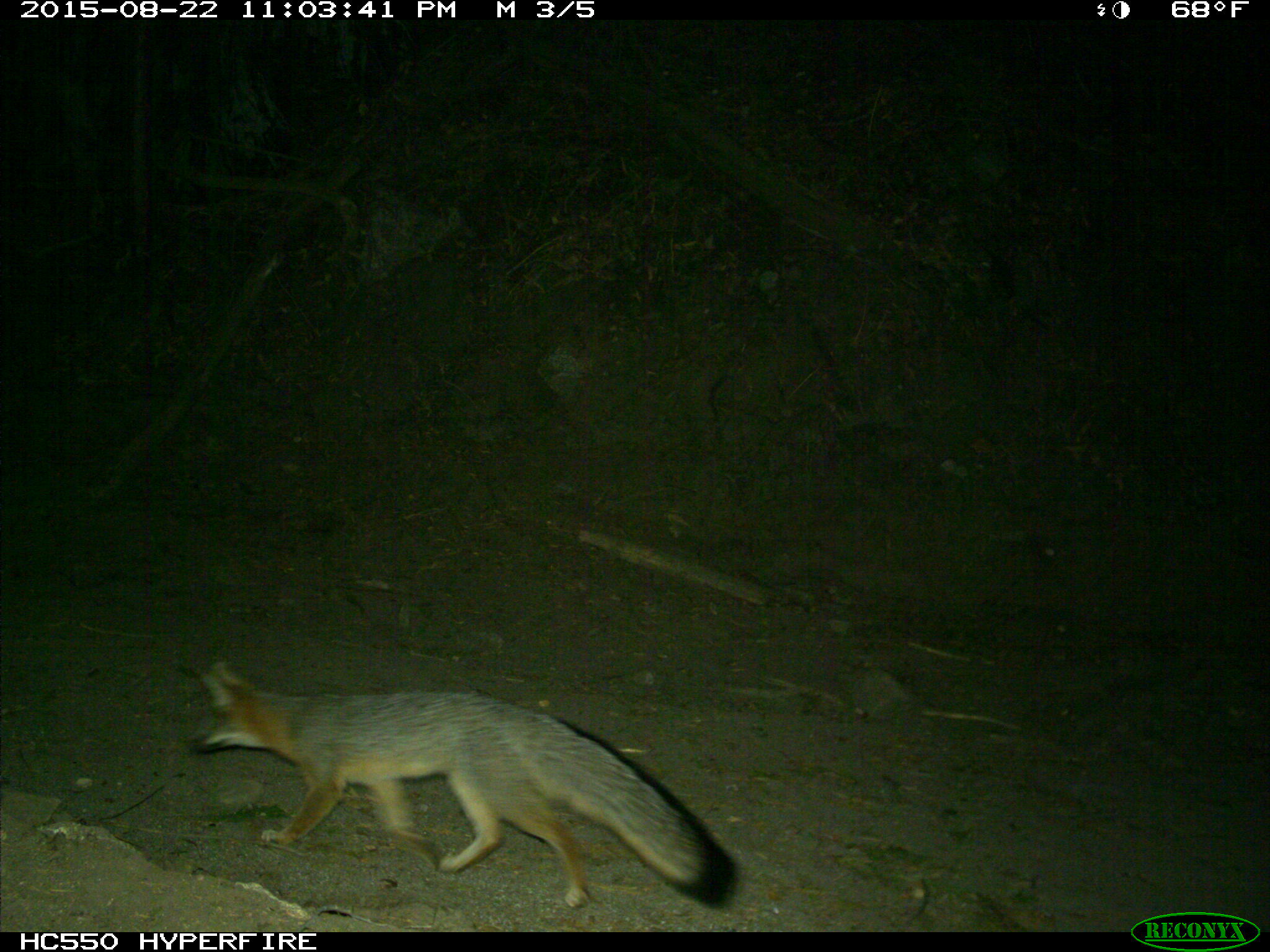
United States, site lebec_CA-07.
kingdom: Animalia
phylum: Chordata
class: Mammalia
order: Carnivora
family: Canidae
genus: Urocyon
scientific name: Urocyon cinereoargenteus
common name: gray fox